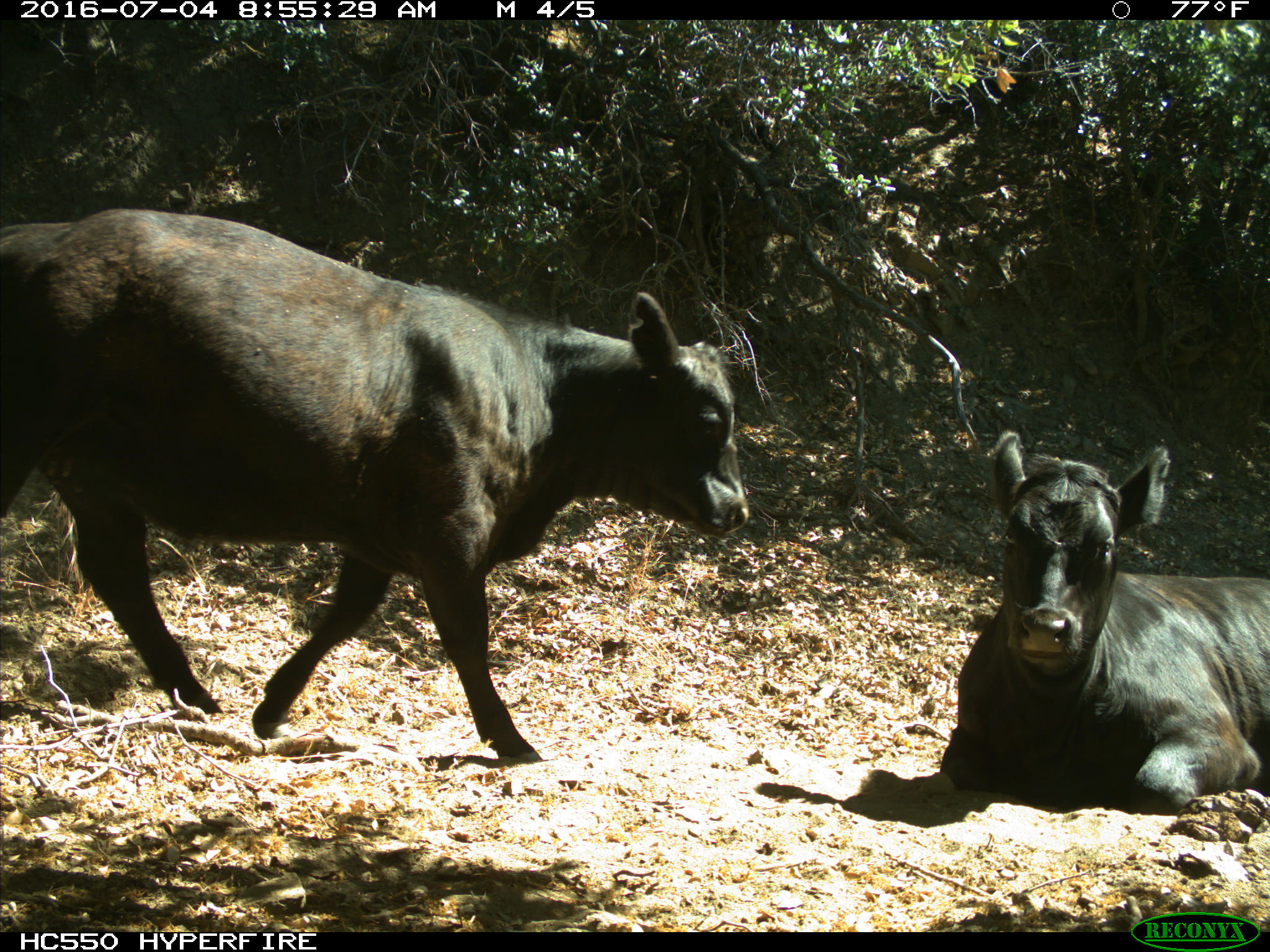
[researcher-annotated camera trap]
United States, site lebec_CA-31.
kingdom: Animalia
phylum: Chordata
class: Mammalia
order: Artiodactyla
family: Bovidae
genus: Bos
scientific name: Bos taurus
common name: domestic cow